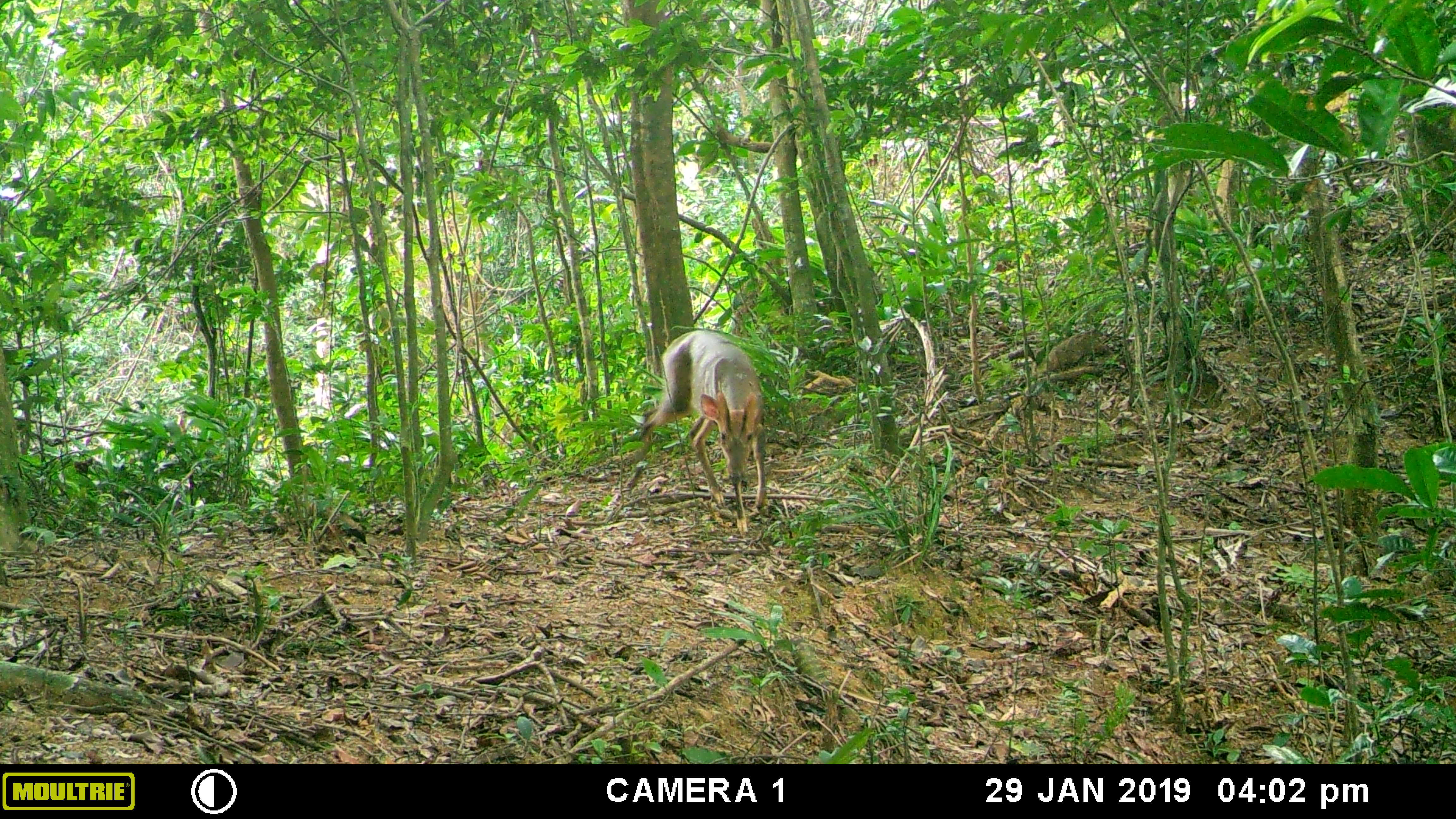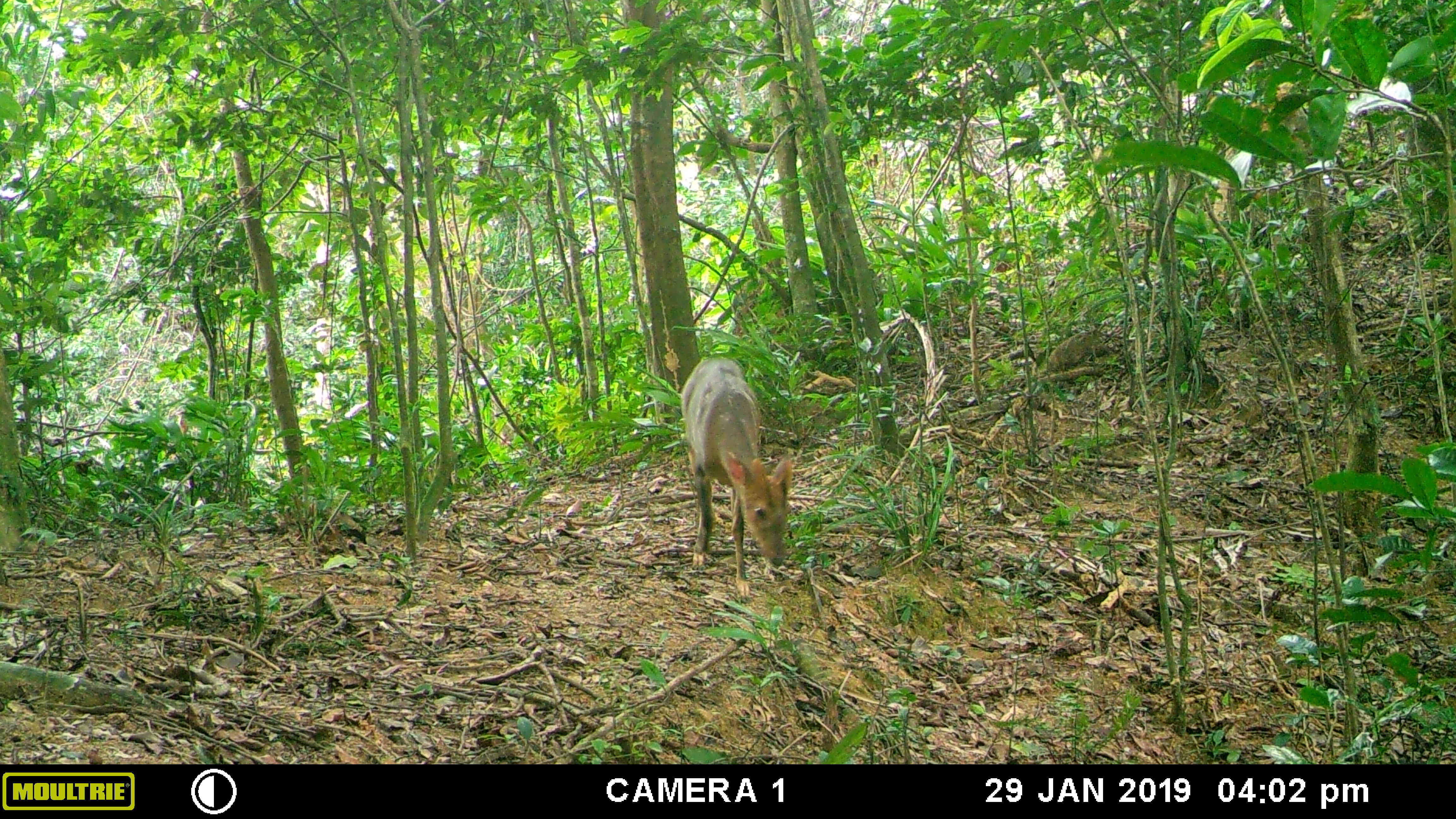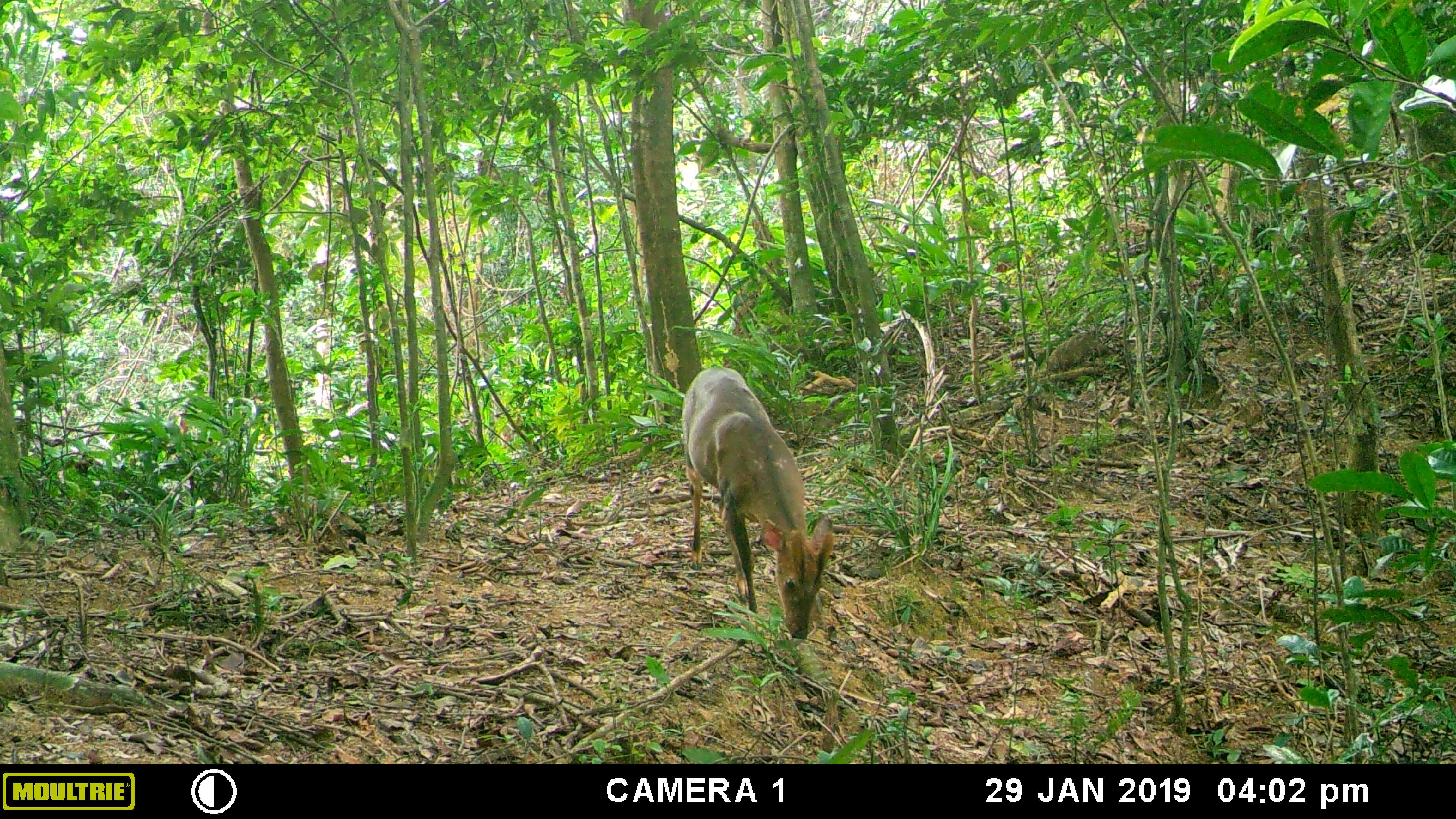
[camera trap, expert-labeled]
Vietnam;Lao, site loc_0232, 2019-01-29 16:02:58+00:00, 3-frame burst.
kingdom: Animalia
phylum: Chordata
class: Mammalia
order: Artiodactyla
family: Cervidae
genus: Muntiacus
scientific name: Muntiacus vuquangensis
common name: large-antlered muntjac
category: large antlered muntjac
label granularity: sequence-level